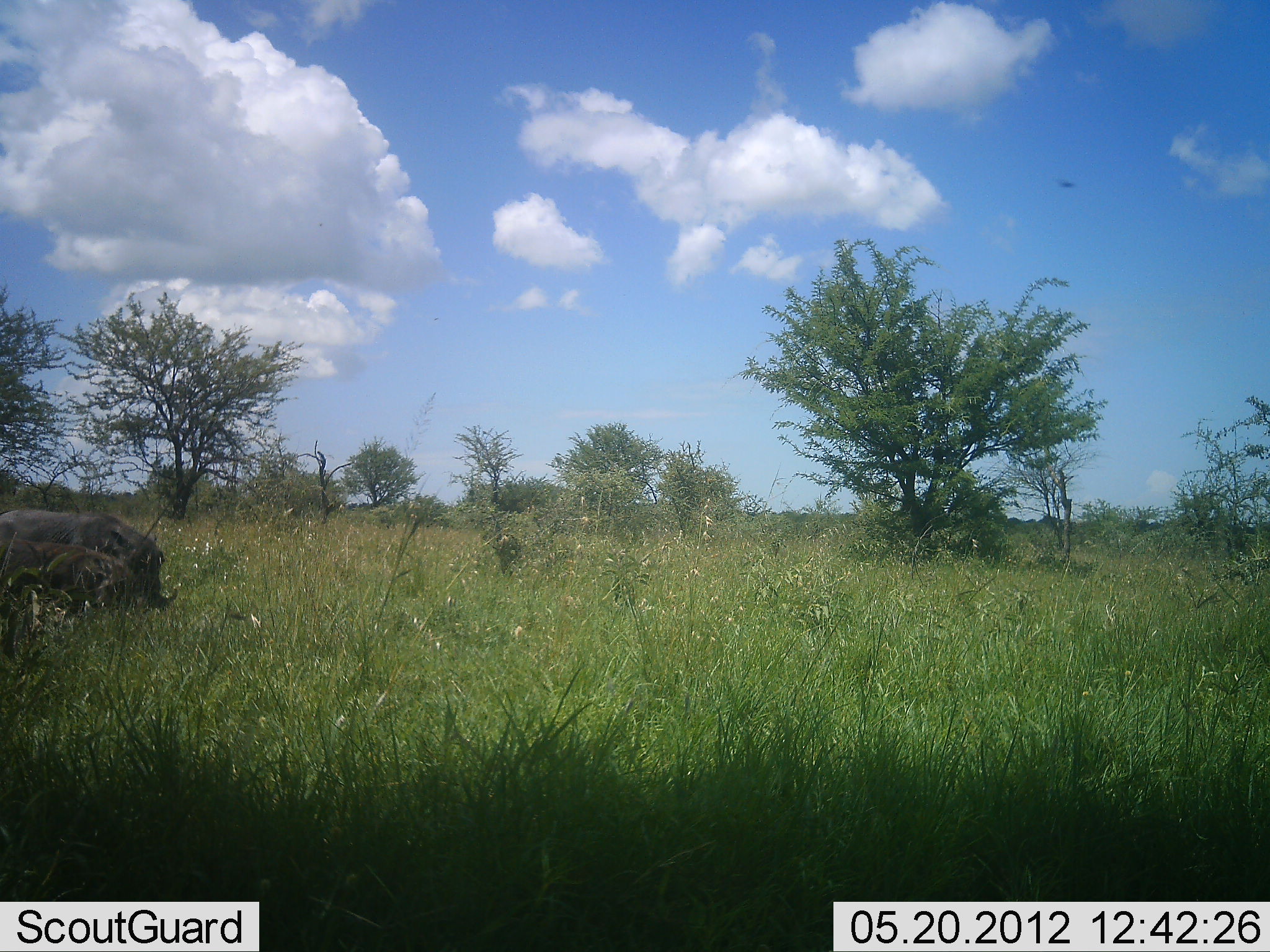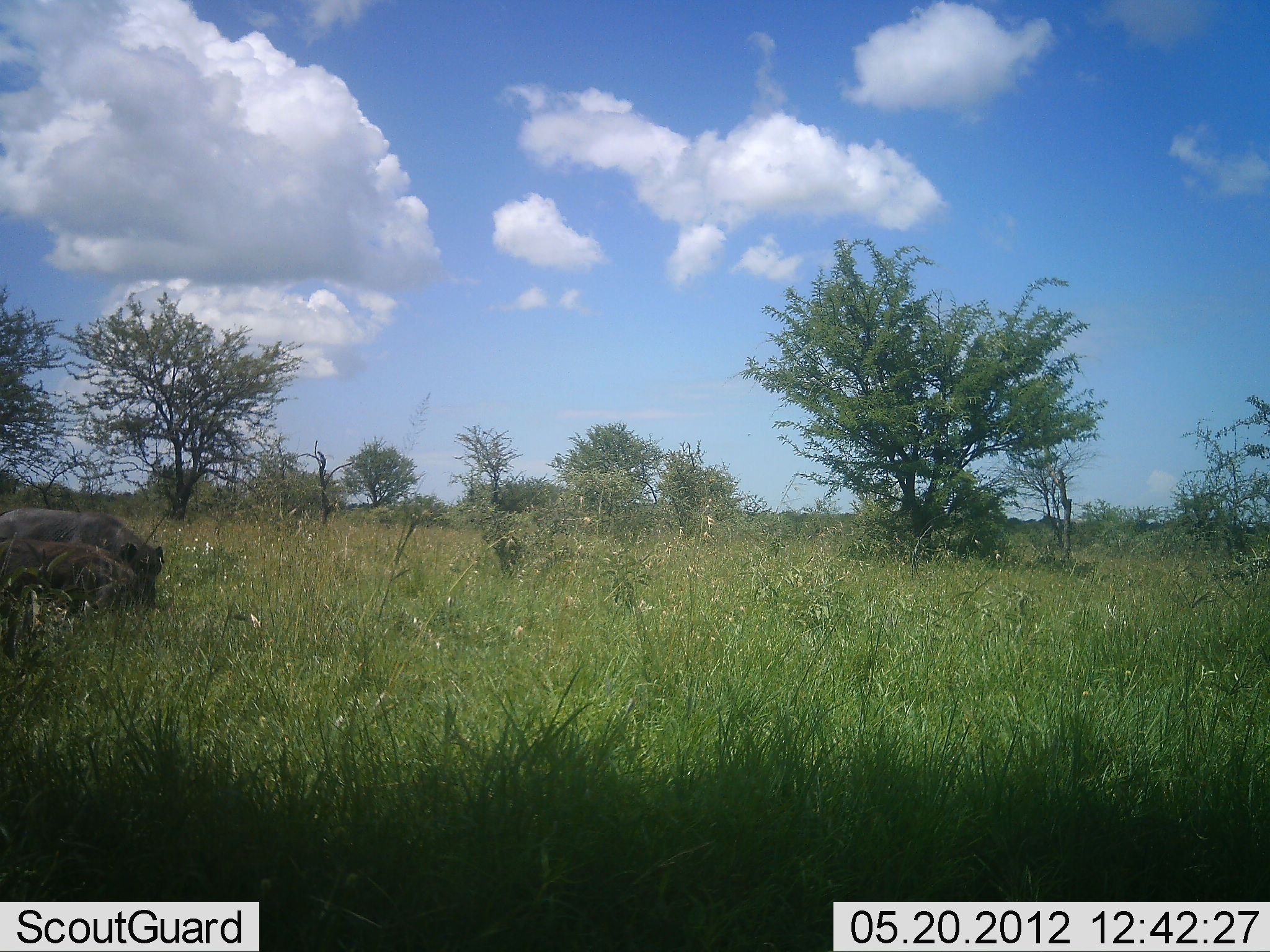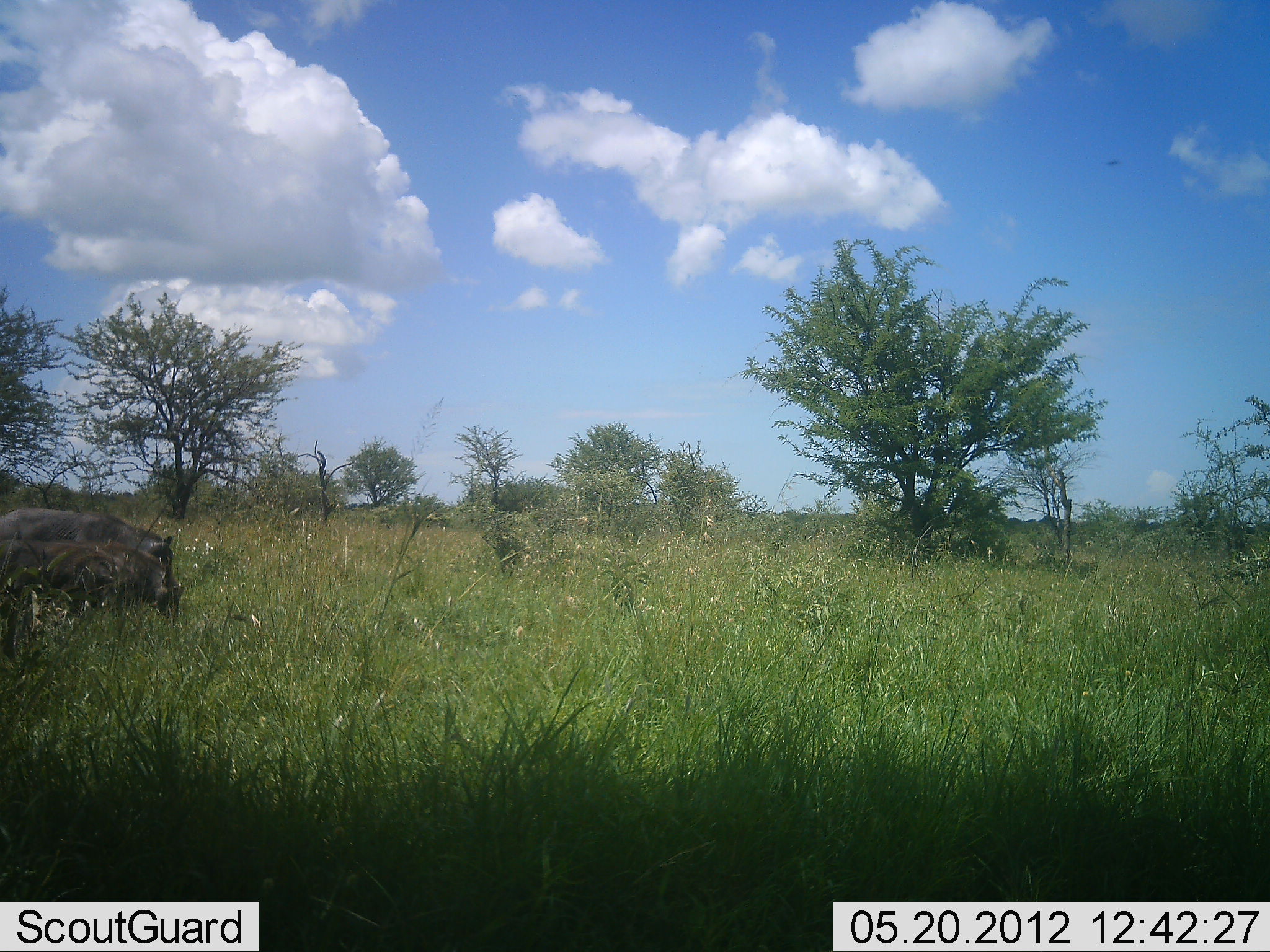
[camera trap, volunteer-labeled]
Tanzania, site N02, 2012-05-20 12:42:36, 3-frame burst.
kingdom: Animalia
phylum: Chordata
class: Mammalia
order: Artiodactyla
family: Suidae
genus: Phacochoerus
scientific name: Phacochoerus africanus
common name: warthog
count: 2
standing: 40%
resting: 0%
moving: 10%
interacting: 20%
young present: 10%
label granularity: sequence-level